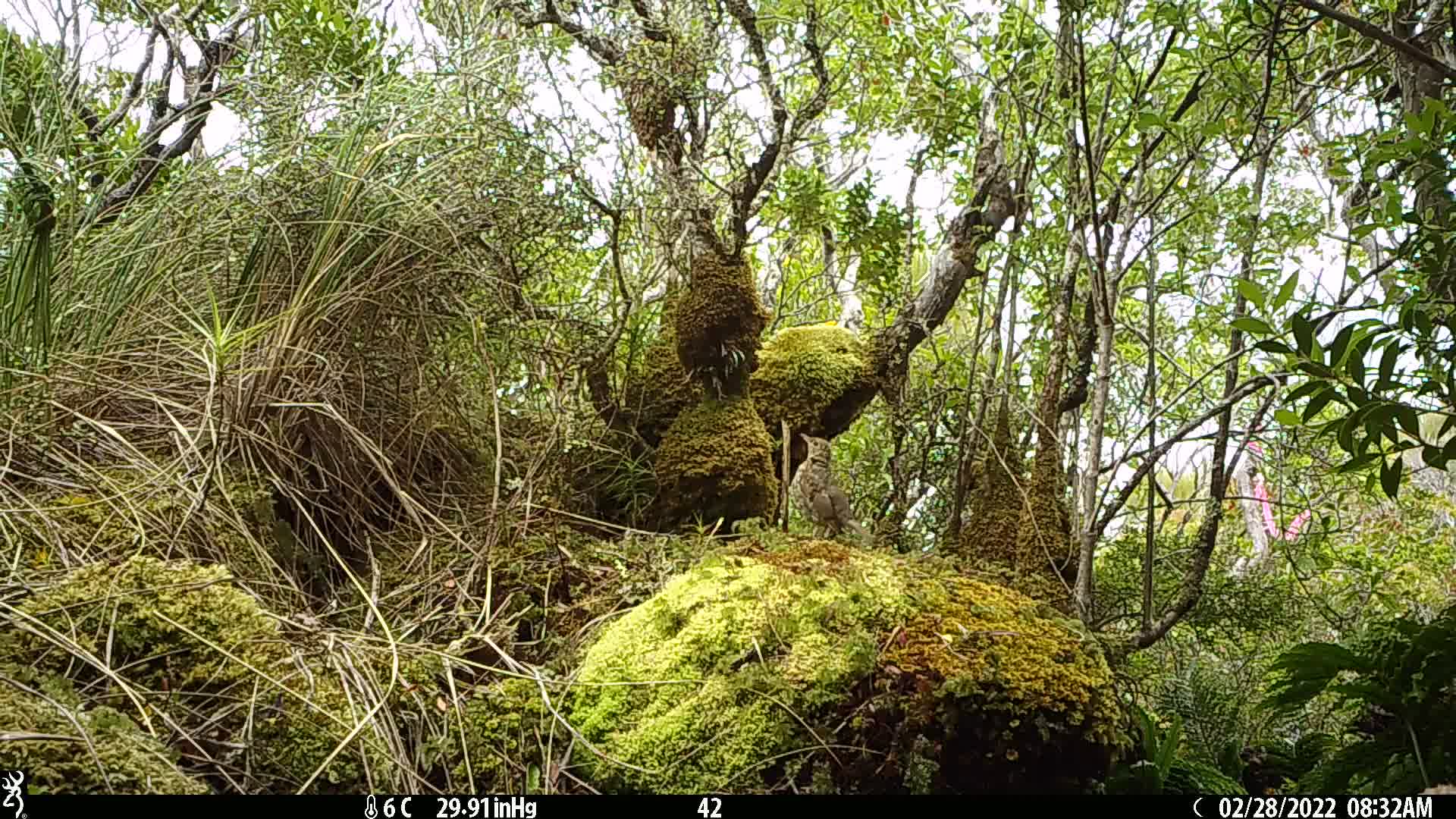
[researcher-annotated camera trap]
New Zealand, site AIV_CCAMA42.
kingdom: Animalia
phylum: Chordata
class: Aves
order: Passeriformes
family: Turdidae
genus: Turdus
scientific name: Turdus philomelos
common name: song thrush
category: thrush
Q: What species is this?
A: Thrush (song thrush) (Turdus philomelos).